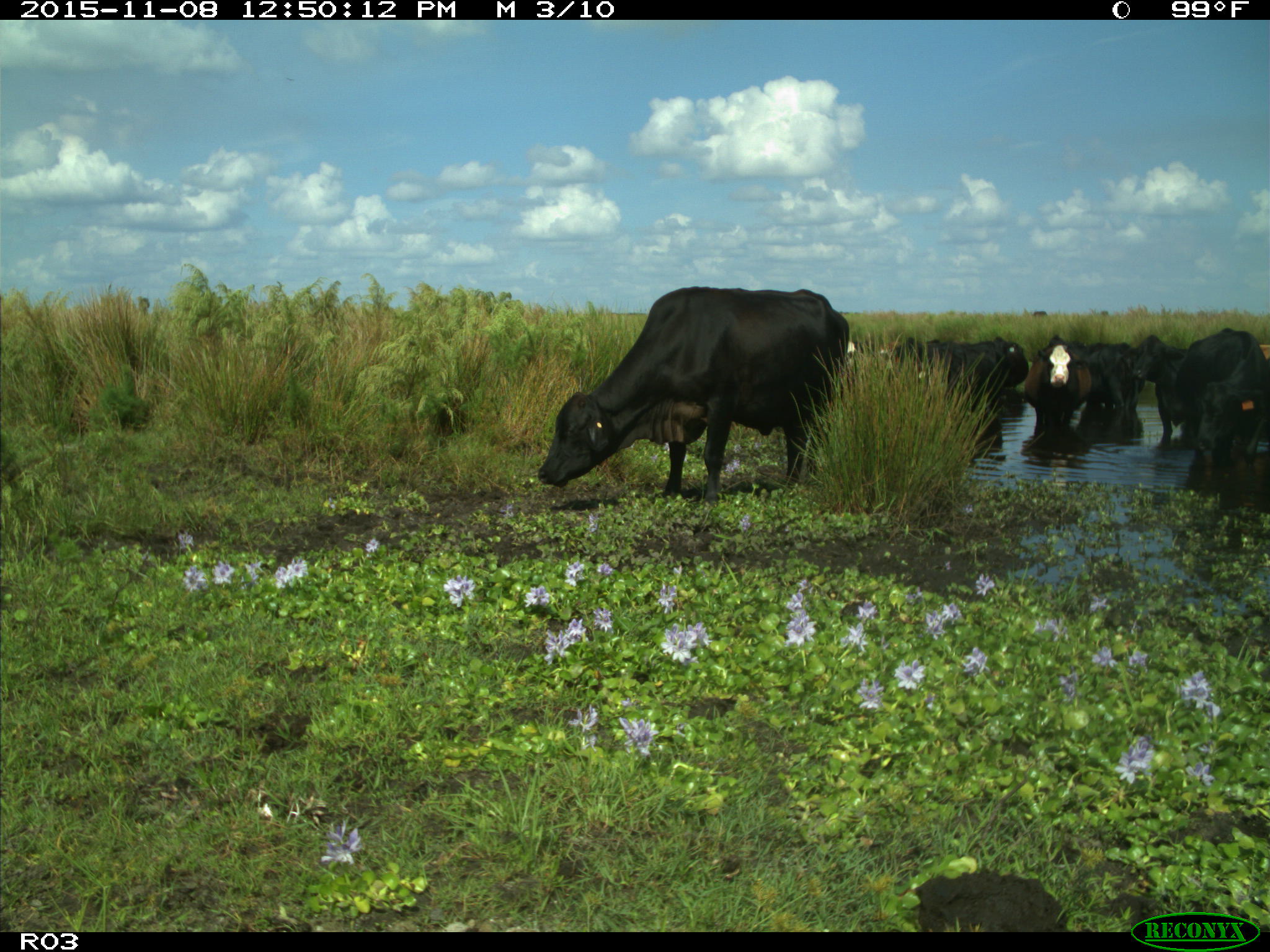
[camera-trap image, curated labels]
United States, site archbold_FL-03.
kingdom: Animalia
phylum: Chordata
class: Mammalia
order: Artiodactyla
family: Bovidae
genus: Bos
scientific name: Bos taurus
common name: domestic cow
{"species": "Bos taurus (domestic cow)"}